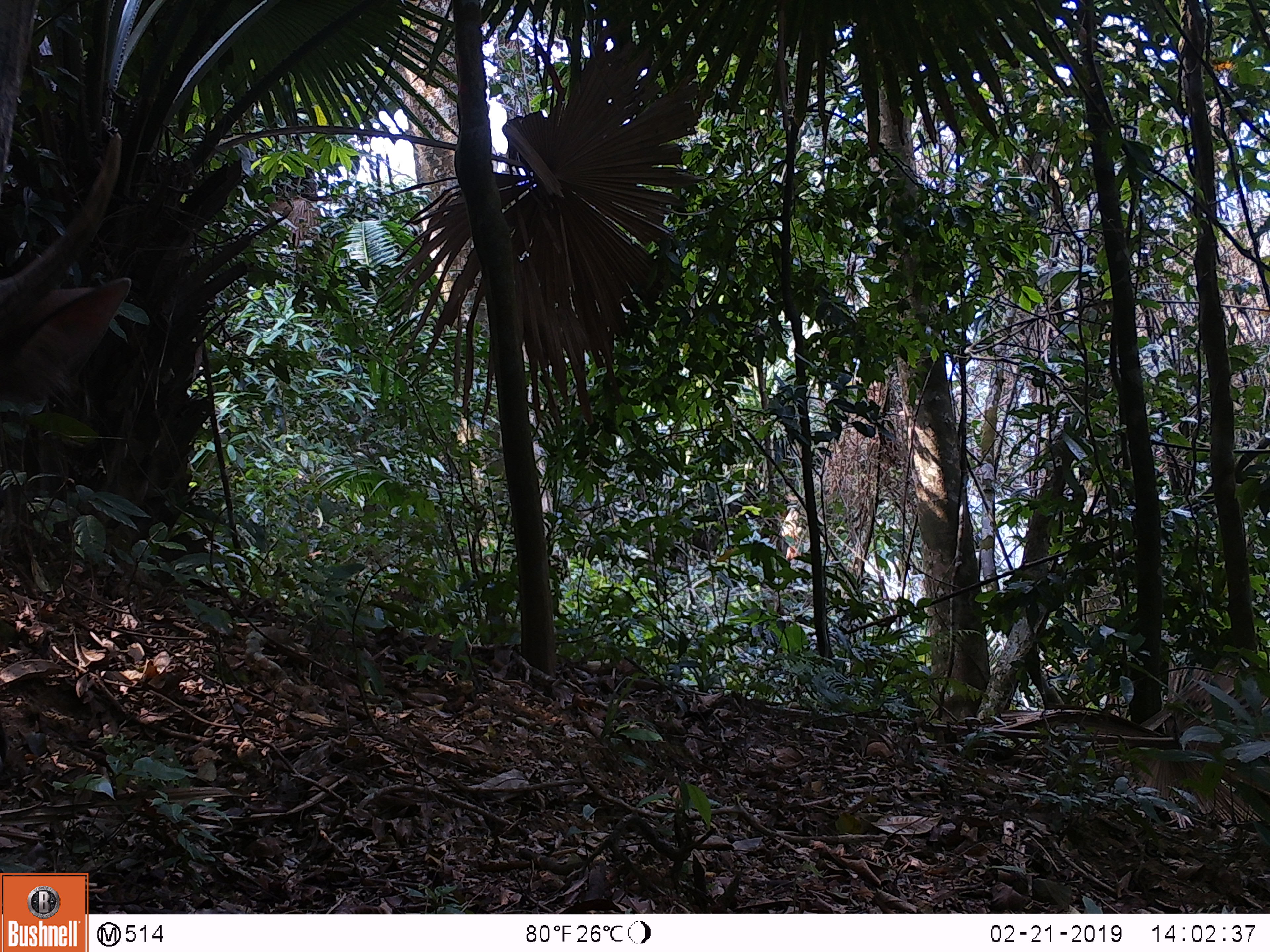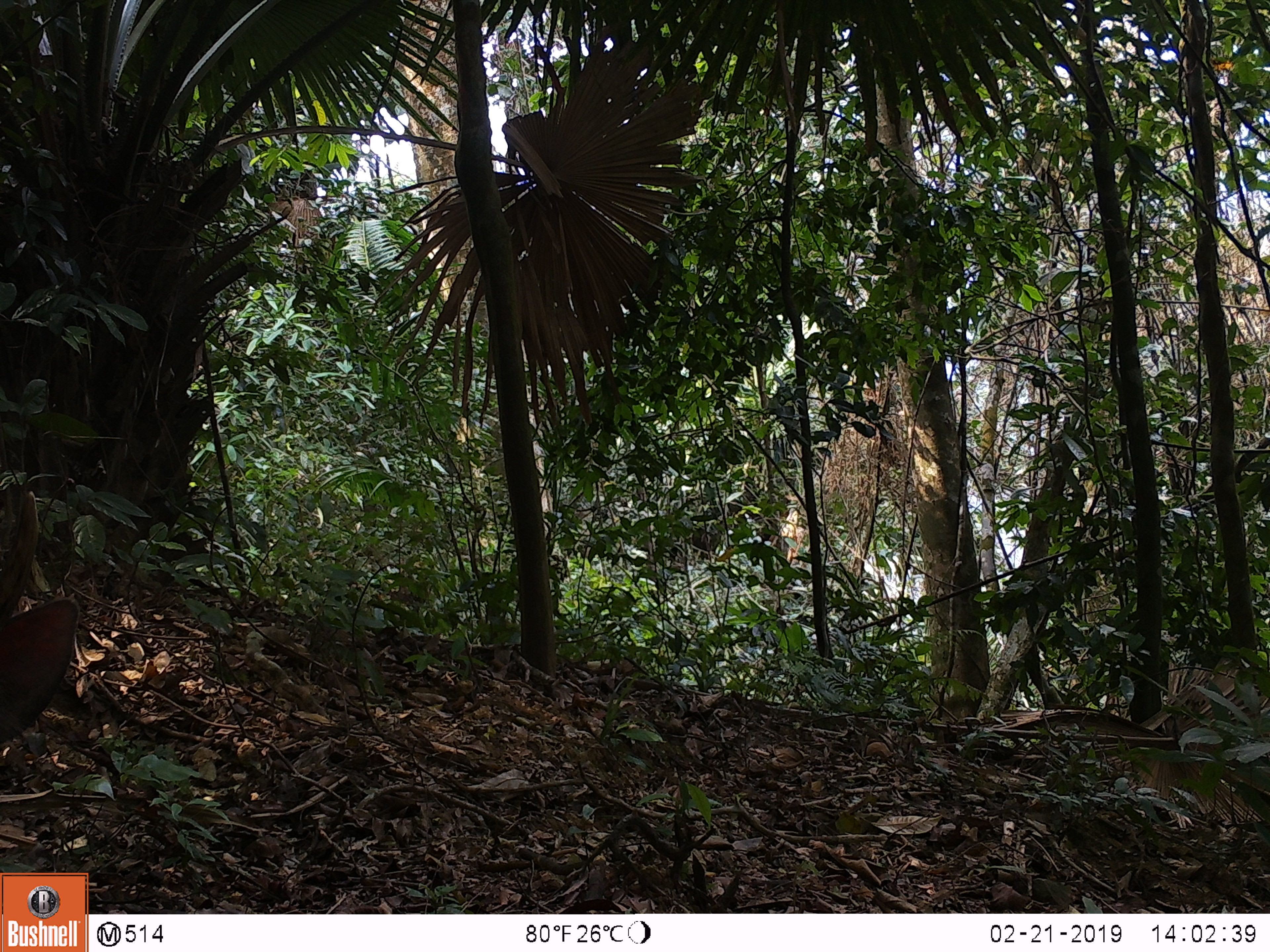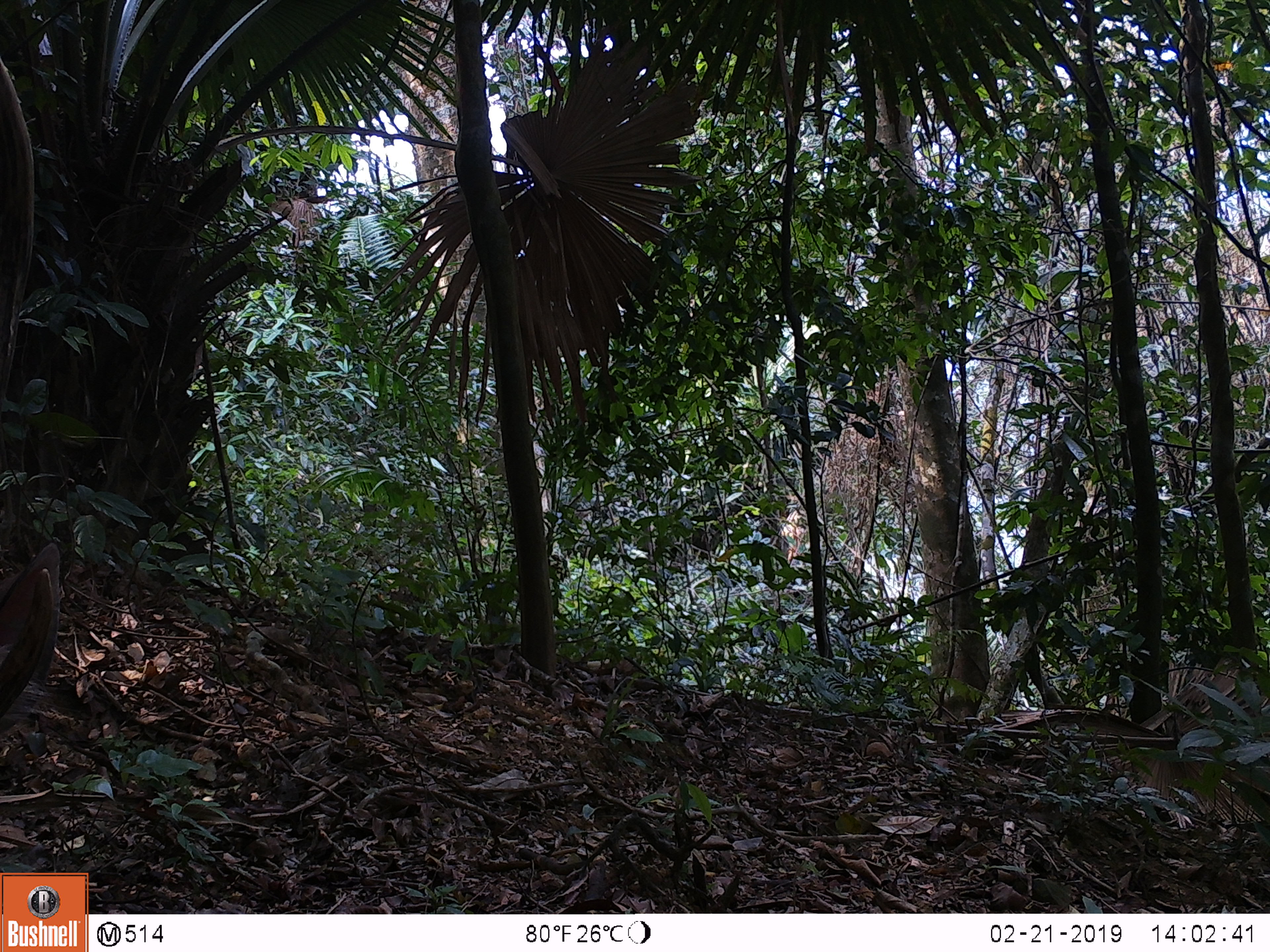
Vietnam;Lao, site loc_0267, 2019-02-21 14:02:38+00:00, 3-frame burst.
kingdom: Animalia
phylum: Chordata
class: Mammalia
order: Artiodactyla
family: Cervidae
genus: Rusa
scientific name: Rusa unicolor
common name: sambar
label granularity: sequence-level